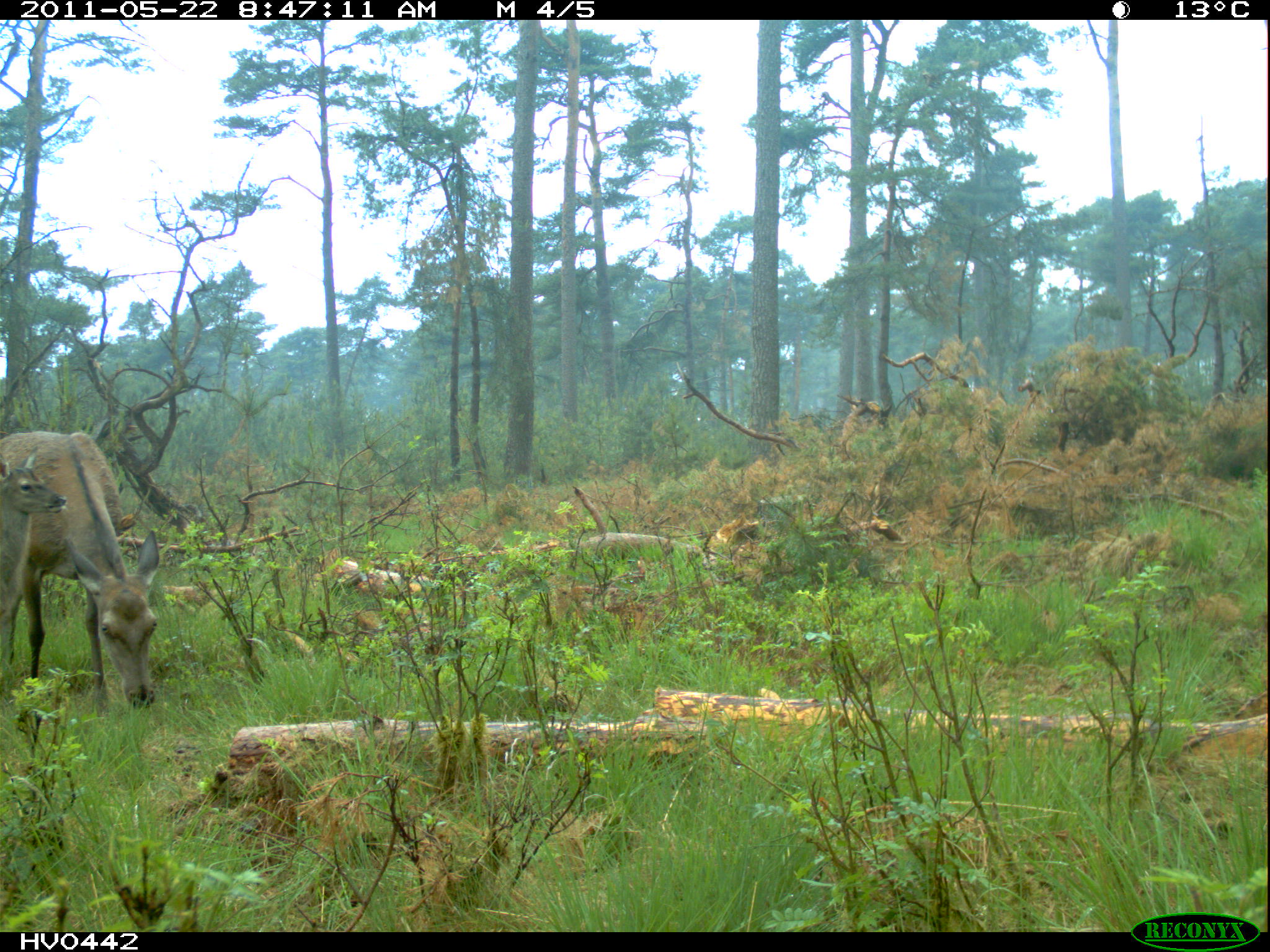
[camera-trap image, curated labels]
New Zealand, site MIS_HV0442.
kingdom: Animalia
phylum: Chordata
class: Mammalia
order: Artiodactyla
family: Cervidae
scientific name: Cervidae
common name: deer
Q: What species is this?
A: Deer (Cervidae).